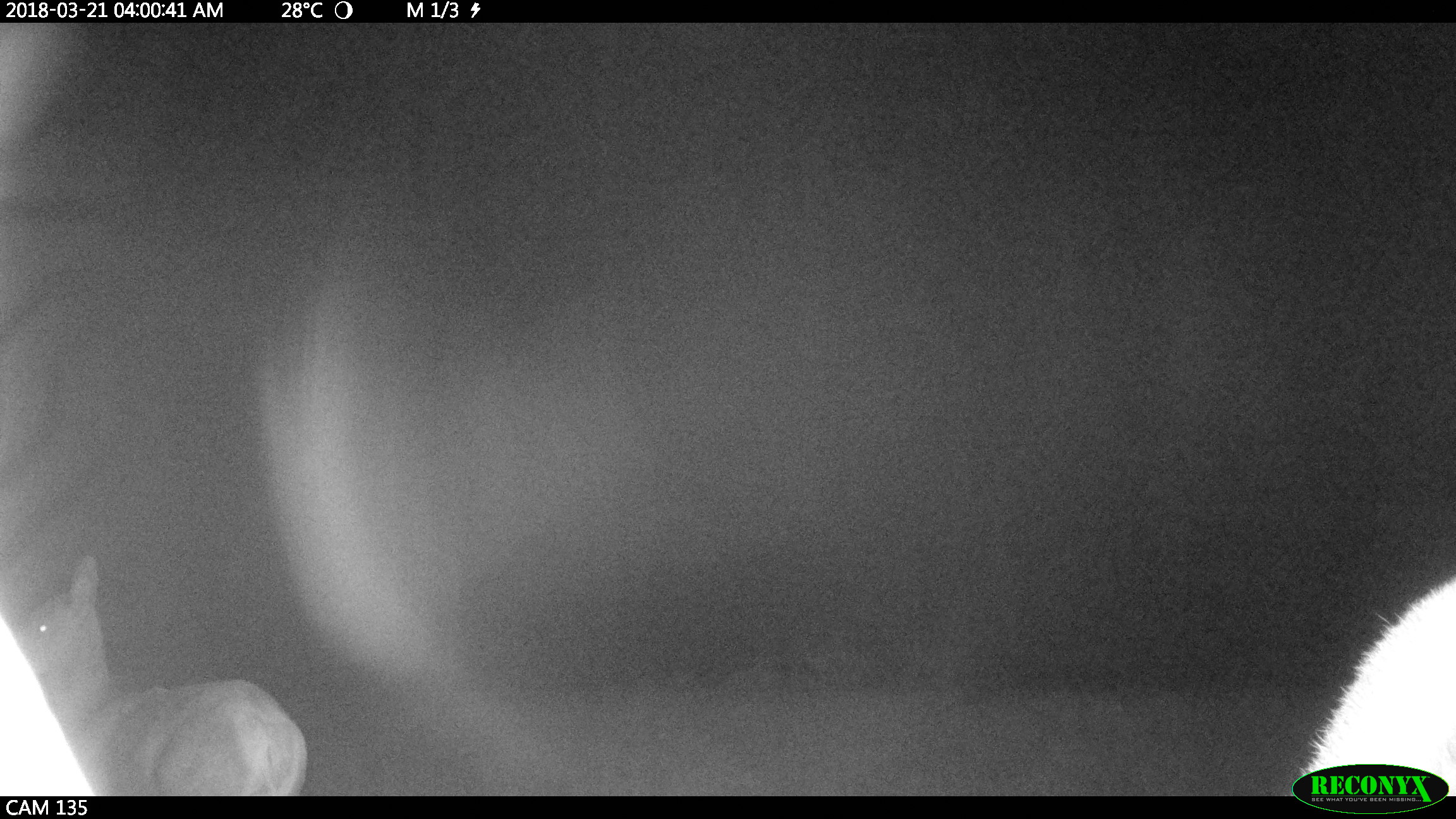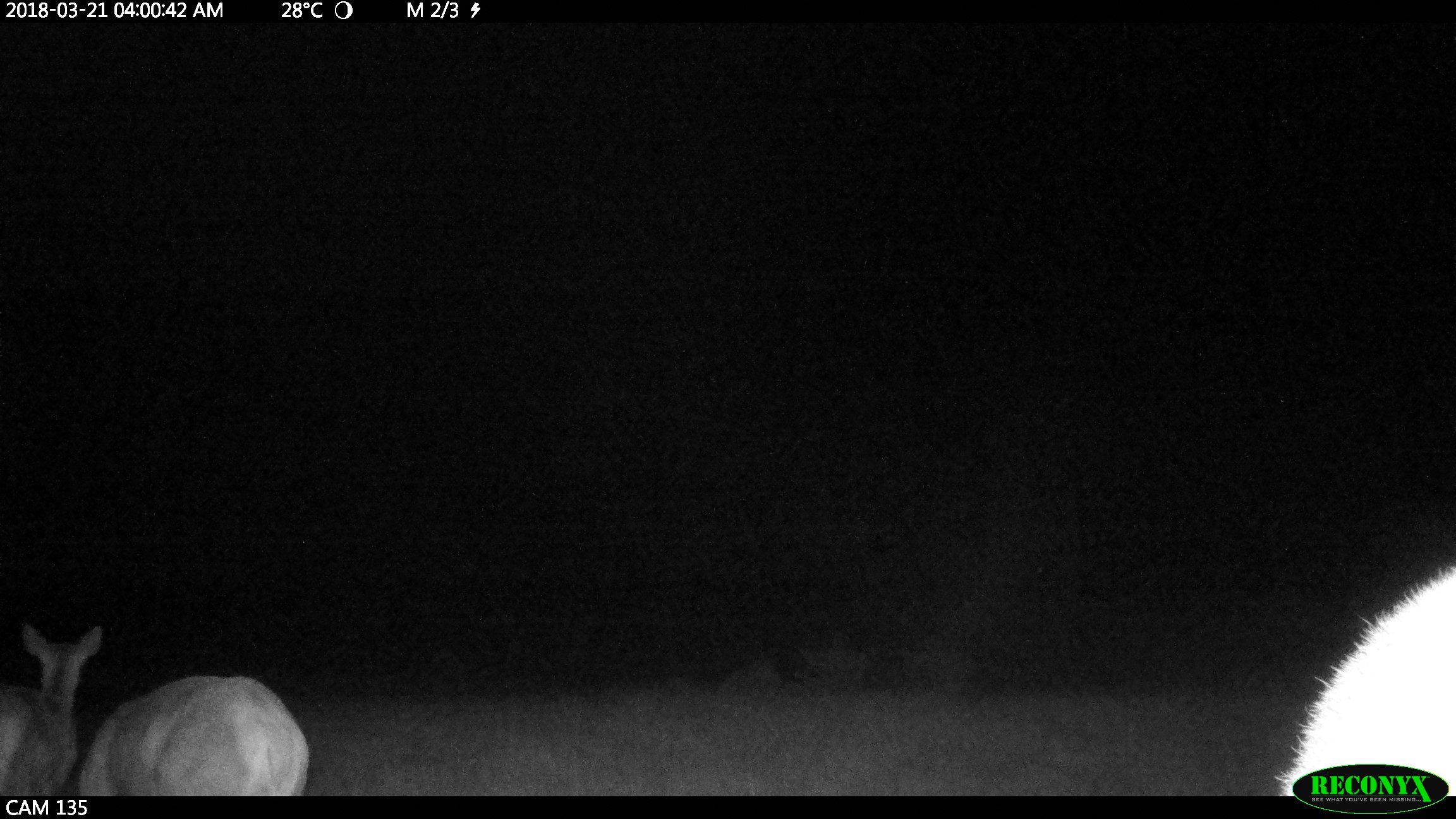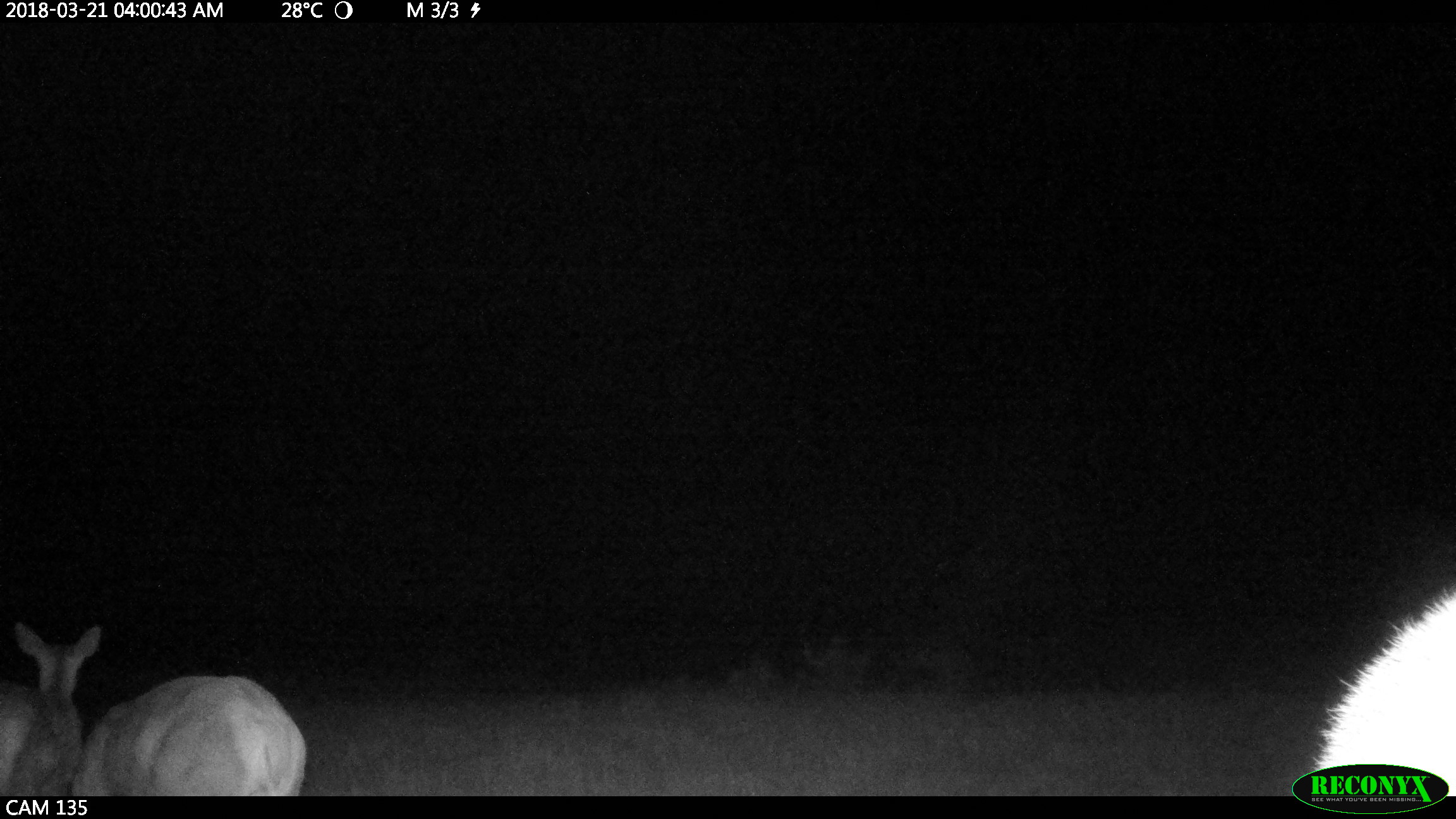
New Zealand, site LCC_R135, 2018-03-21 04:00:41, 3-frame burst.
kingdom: Animalia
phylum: Chordata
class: Mammalia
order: Artiodactyla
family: Cervidae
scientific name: Cervidae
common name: deer